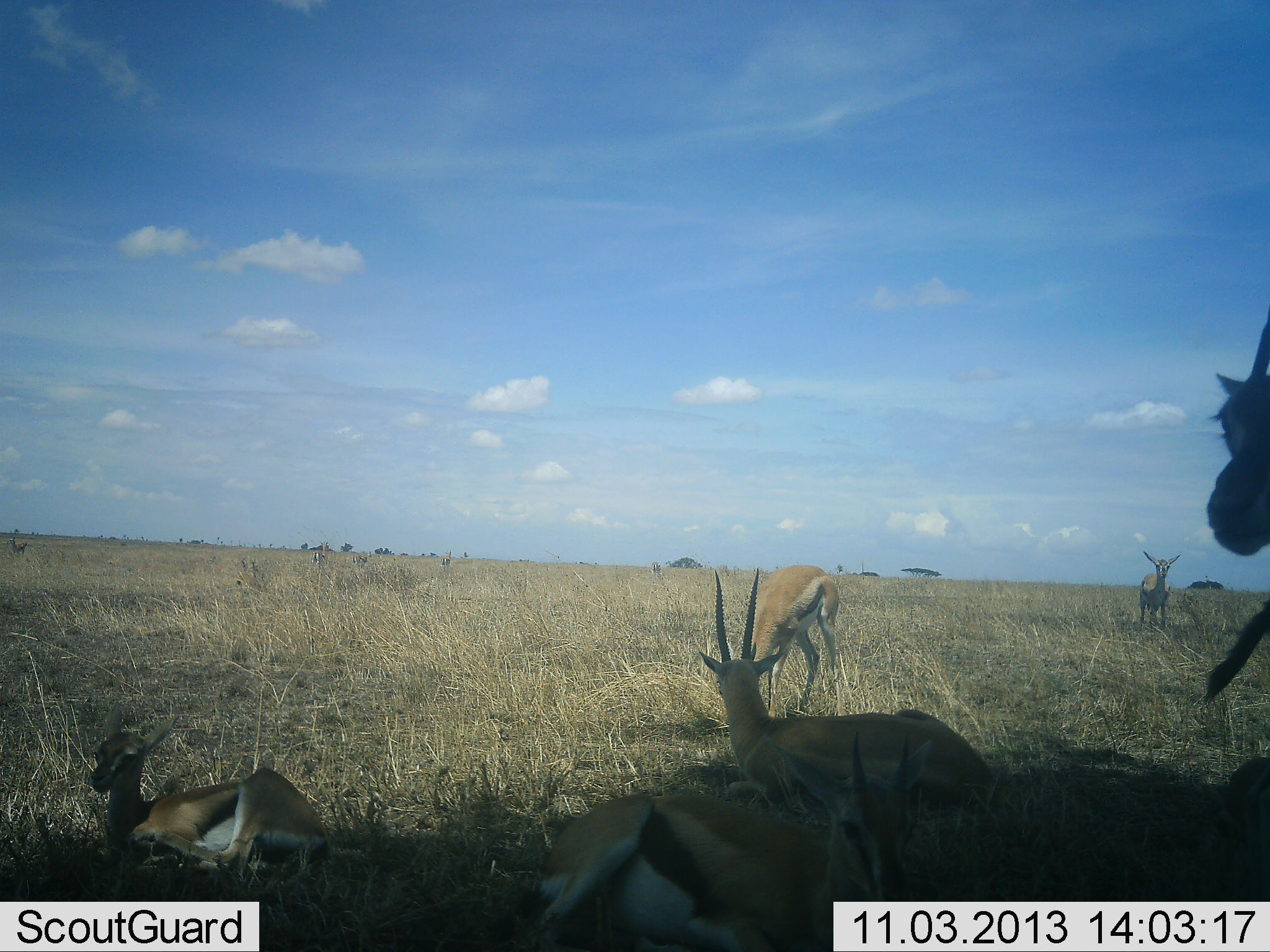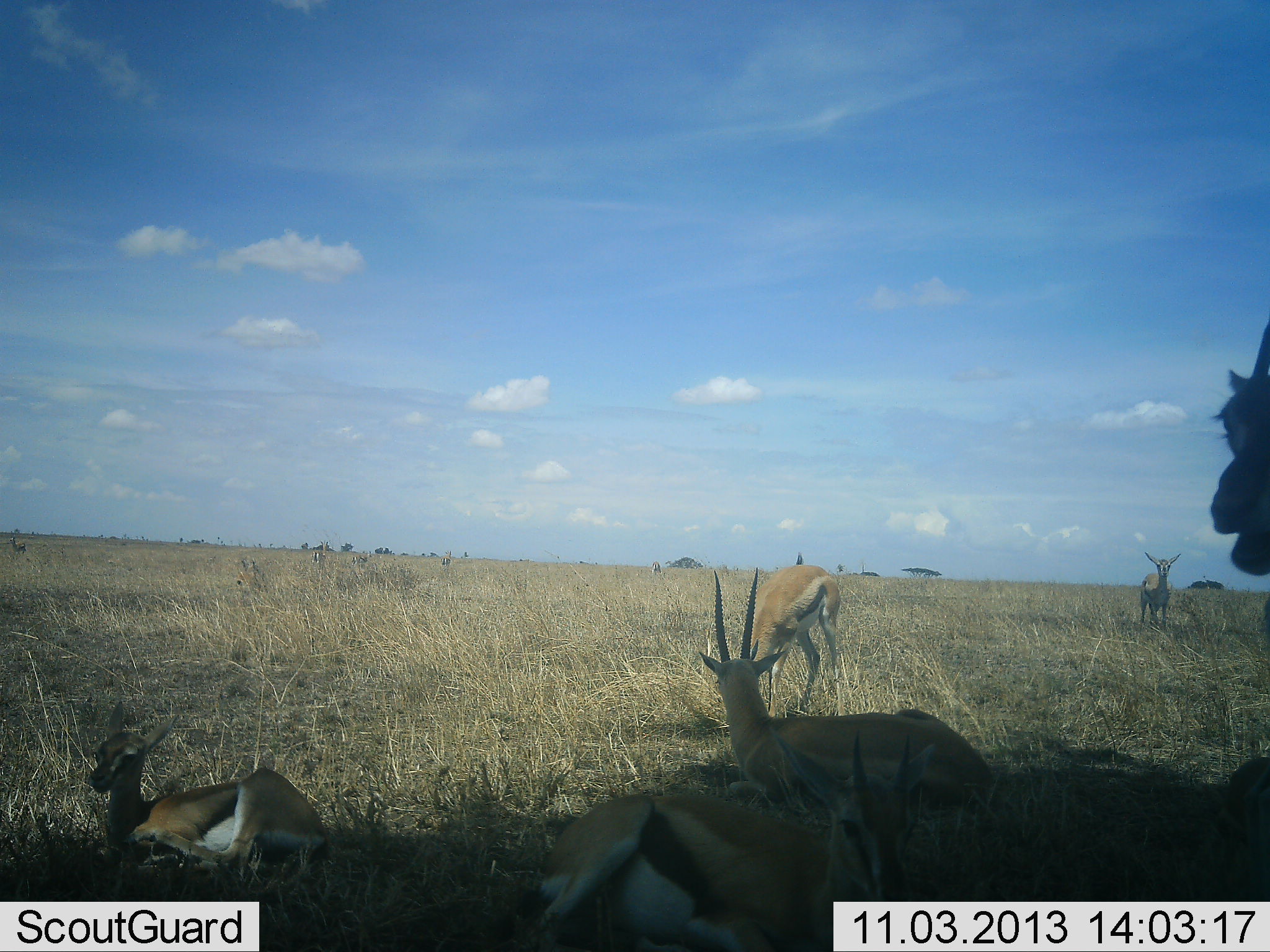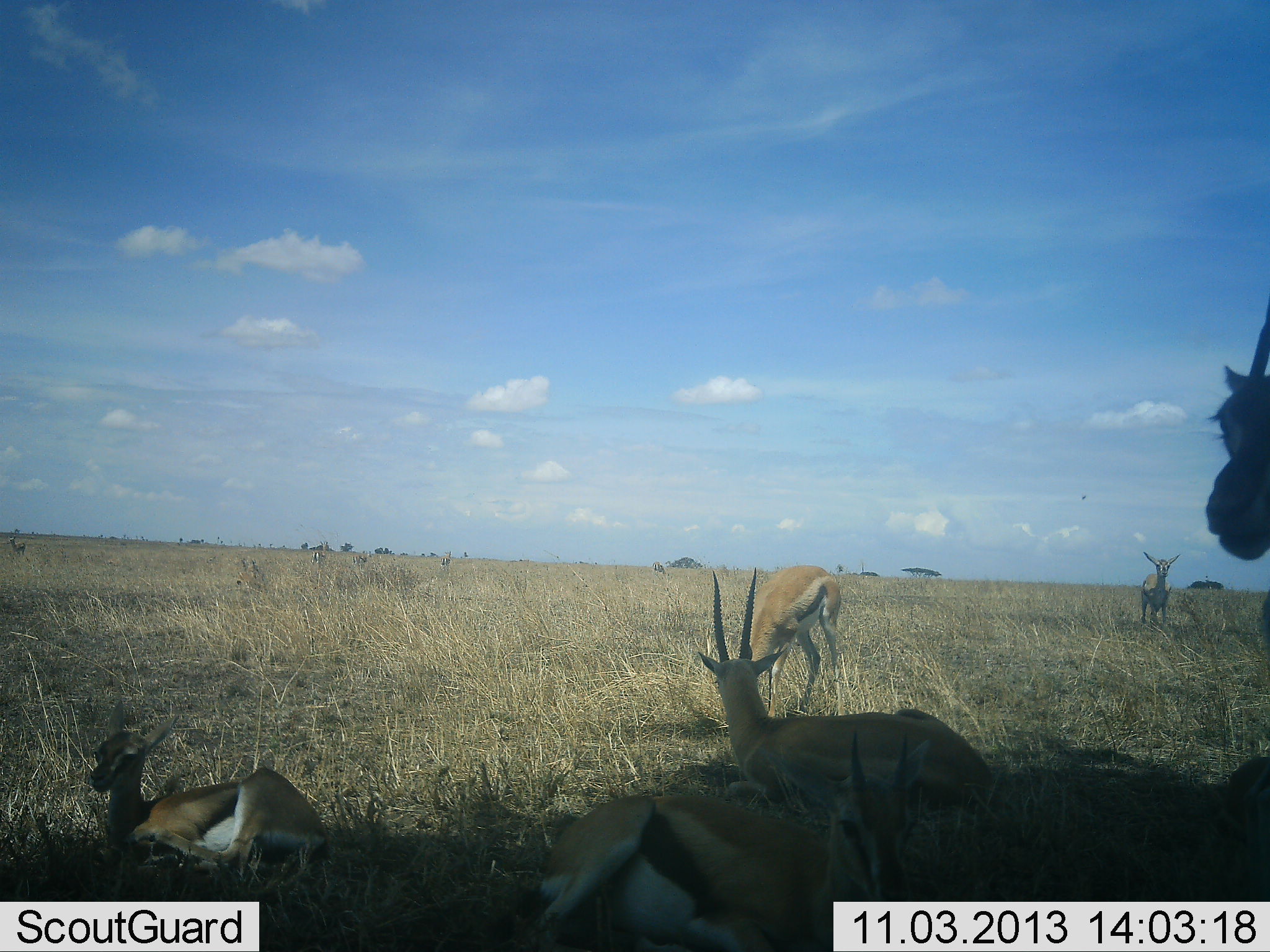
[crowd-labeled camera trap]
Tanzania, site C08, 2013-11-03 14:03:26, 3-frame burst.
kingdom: Animalia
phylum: Chordata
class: Mammalia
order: Artiodactyla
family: Bovidae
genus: Eudorcas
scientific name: Eudorcas thomsonii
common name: thomson's gazelle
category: gazellethomsons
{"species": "gazellethomsons (thomson's gazelle) (Eudorcas thomsonii)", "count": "7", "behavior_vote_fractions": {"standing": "70%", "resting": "100%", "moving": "0%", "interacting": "0%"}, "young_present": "10%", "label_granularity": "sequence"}